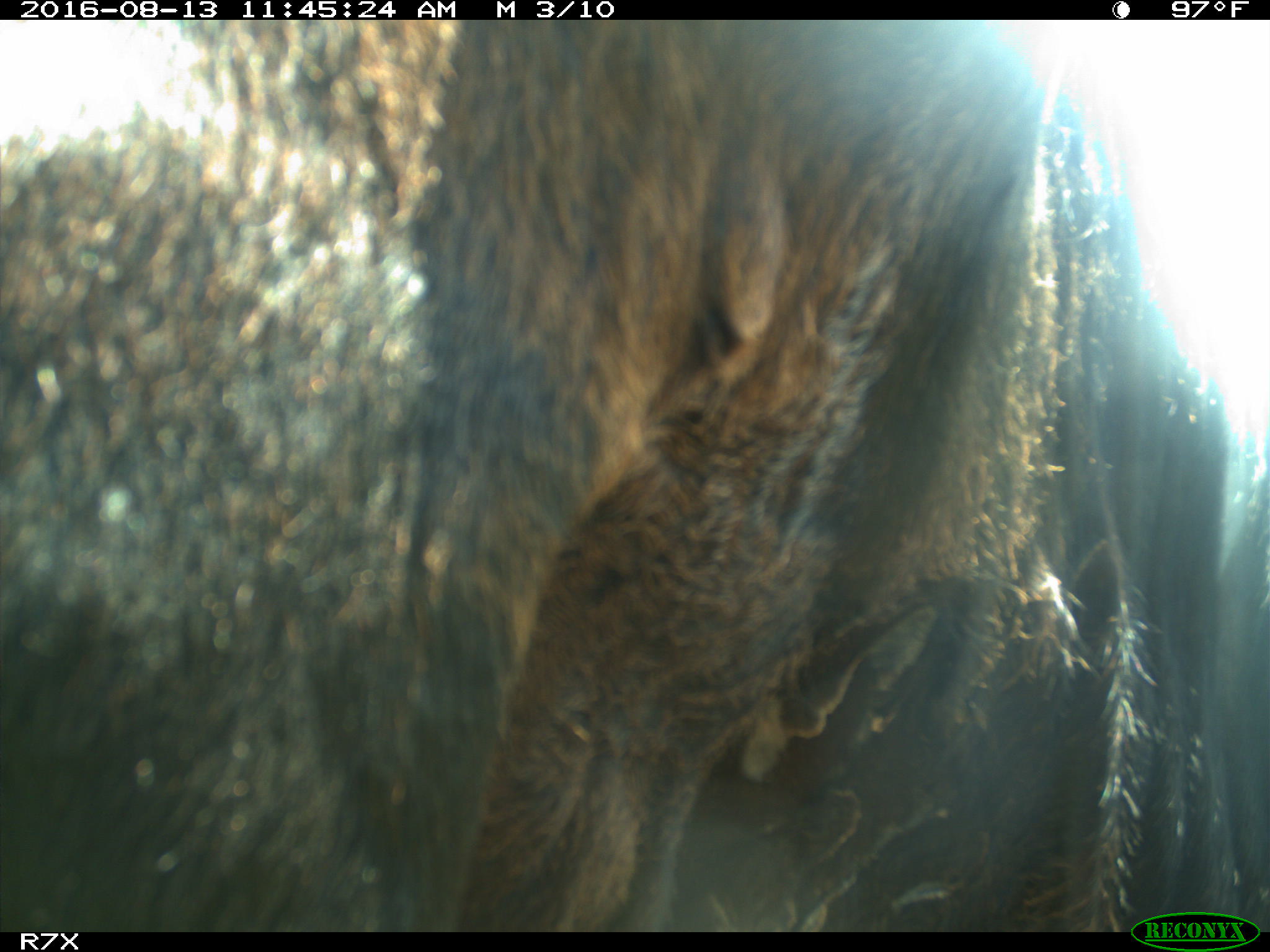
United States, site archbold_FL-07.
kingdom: Animalia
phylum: Chordata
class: Mammalia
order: Artiodactyla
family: Bovidae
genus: Bos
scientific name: Bos taurus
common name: domestic cow